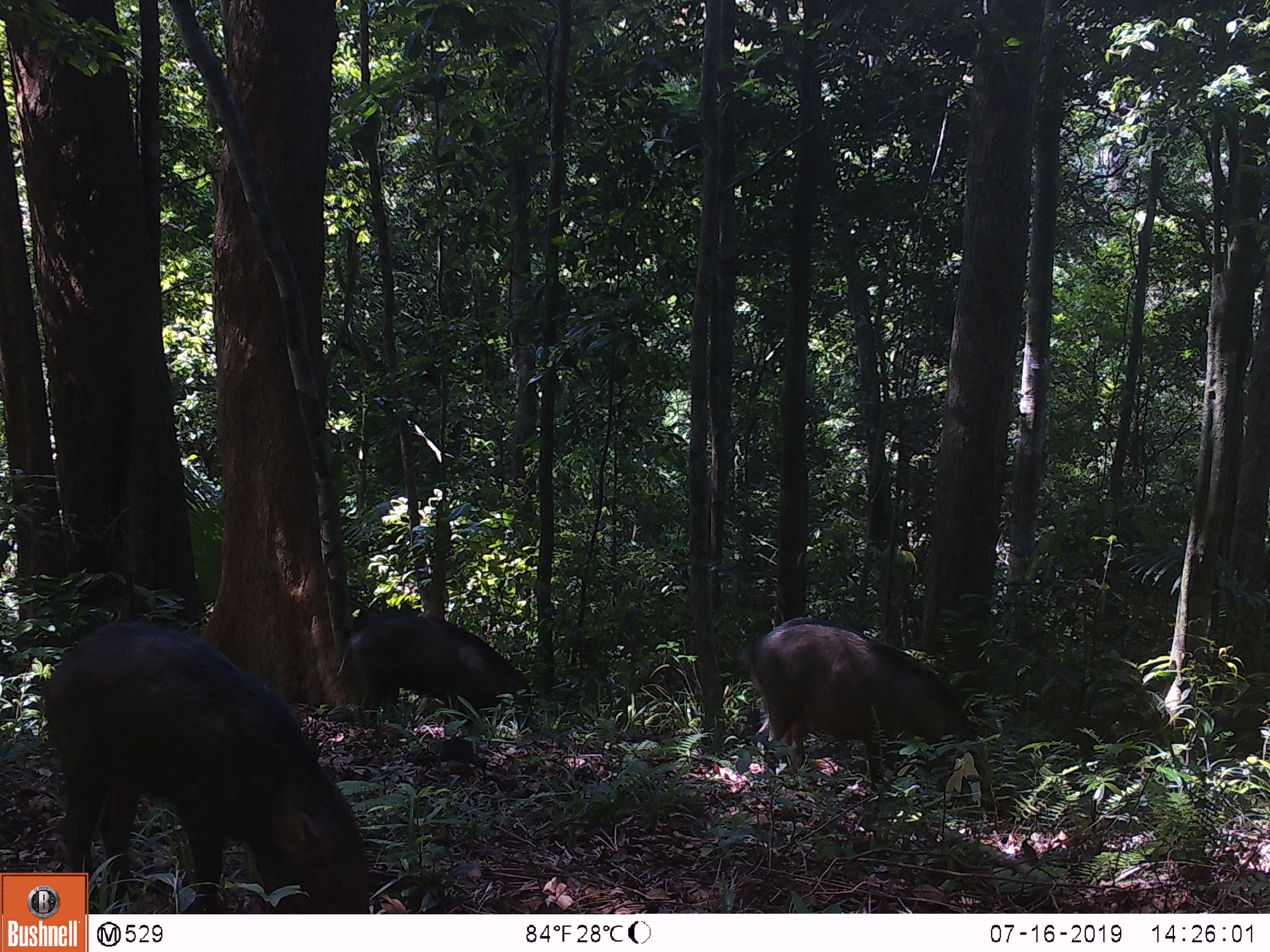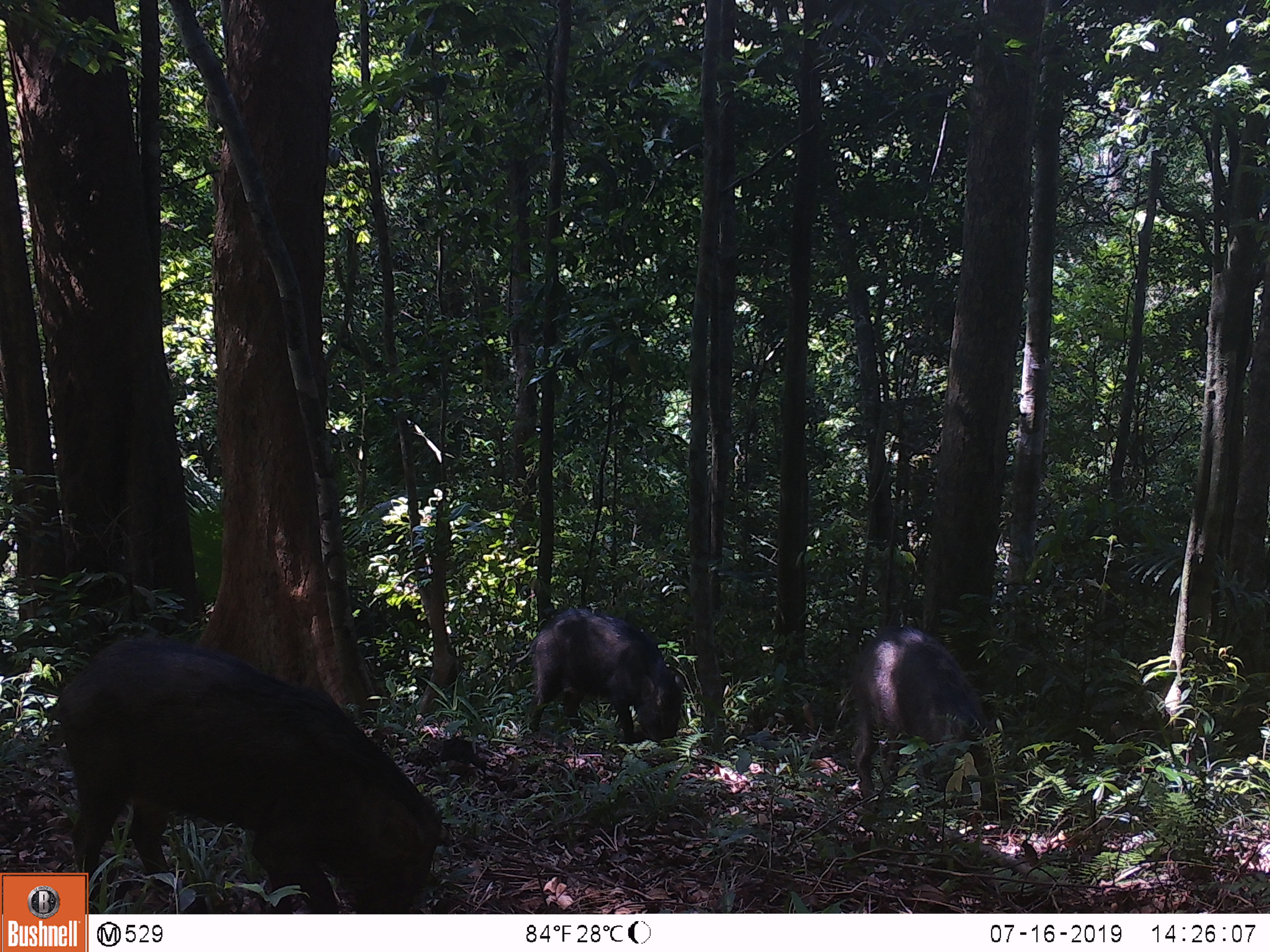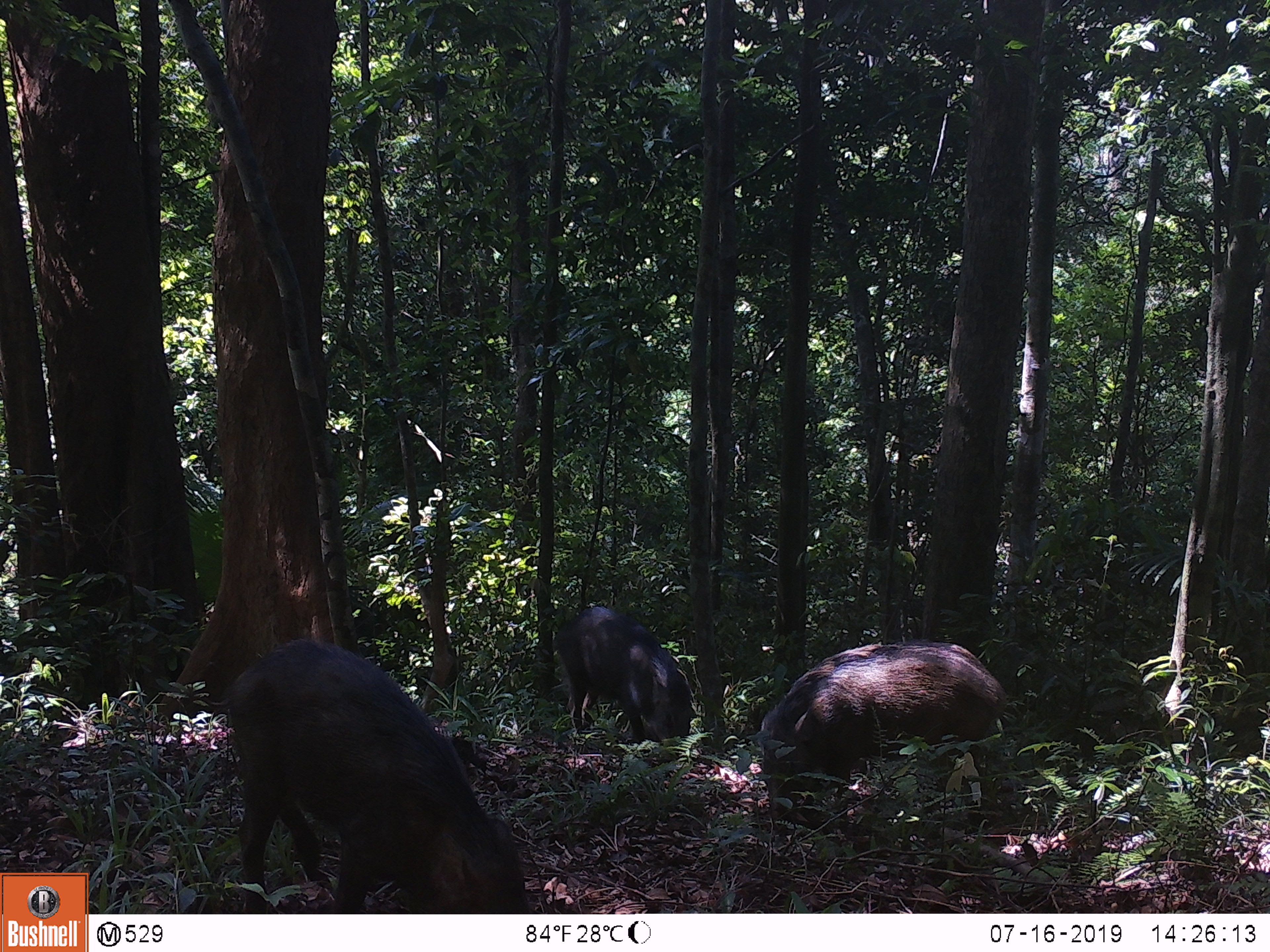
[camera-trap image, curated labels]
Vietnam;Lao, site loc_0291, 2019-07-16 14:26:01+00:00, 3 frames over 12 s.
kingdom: Animalia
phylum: Chordata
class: Mammalia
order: Artiodactyla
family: Suidae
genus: Sus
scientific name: Sus scrofa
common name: eurasian wild pig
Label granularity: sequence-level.